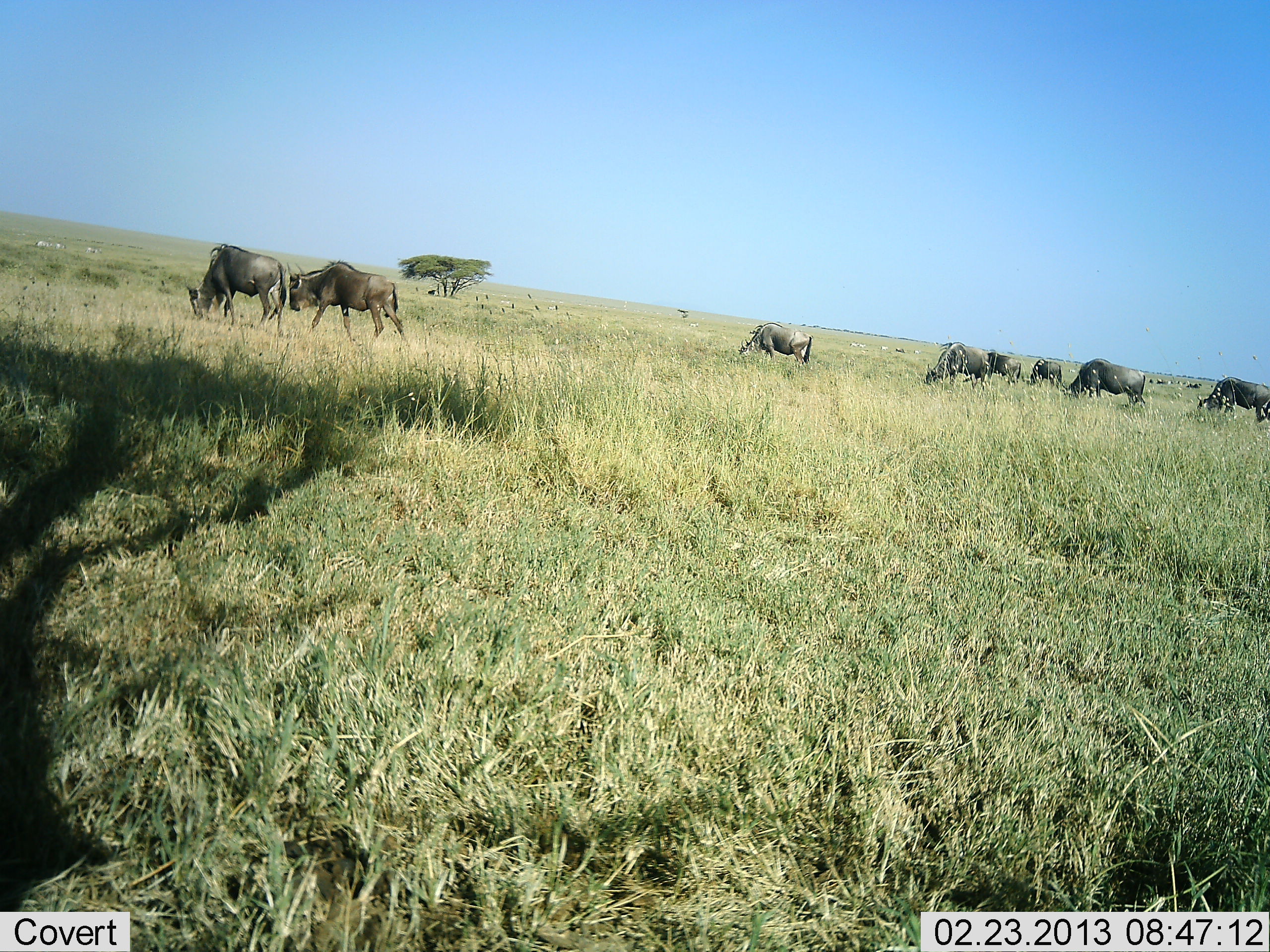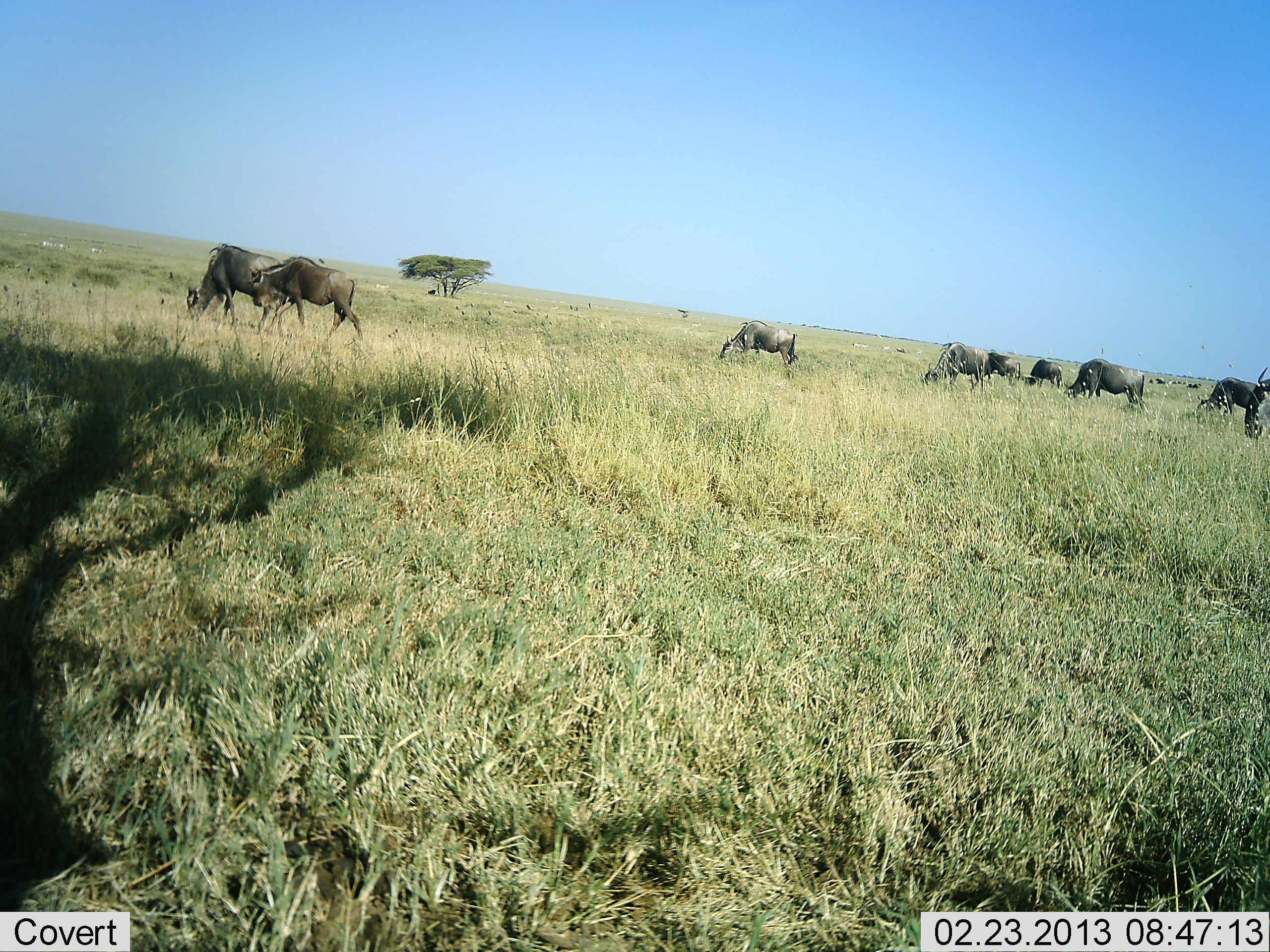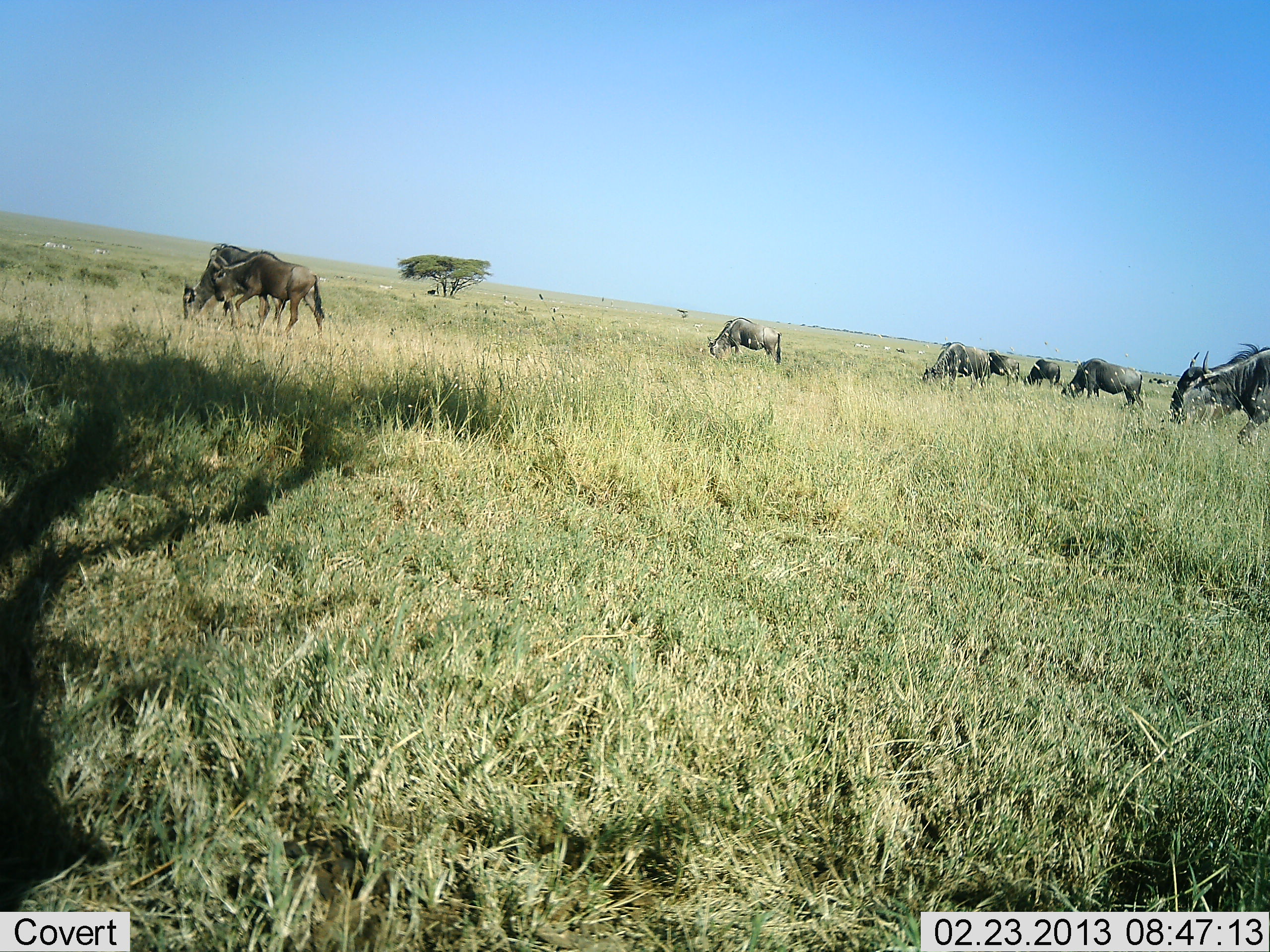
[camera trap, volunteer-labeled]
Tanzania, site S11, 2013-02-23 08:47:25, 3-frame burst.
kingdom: Animalia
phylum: Chordata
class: Mammalia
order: Artiodactyla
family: Bovidae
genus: Connochaetes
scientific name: Connochaetes taurinus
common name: blue wildebeest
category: wildebeest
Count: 9.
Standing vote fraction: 25%.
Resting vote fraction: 0%.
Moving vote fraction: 58%.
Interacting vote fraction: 4%.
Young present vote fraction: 4%.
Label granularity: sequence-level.